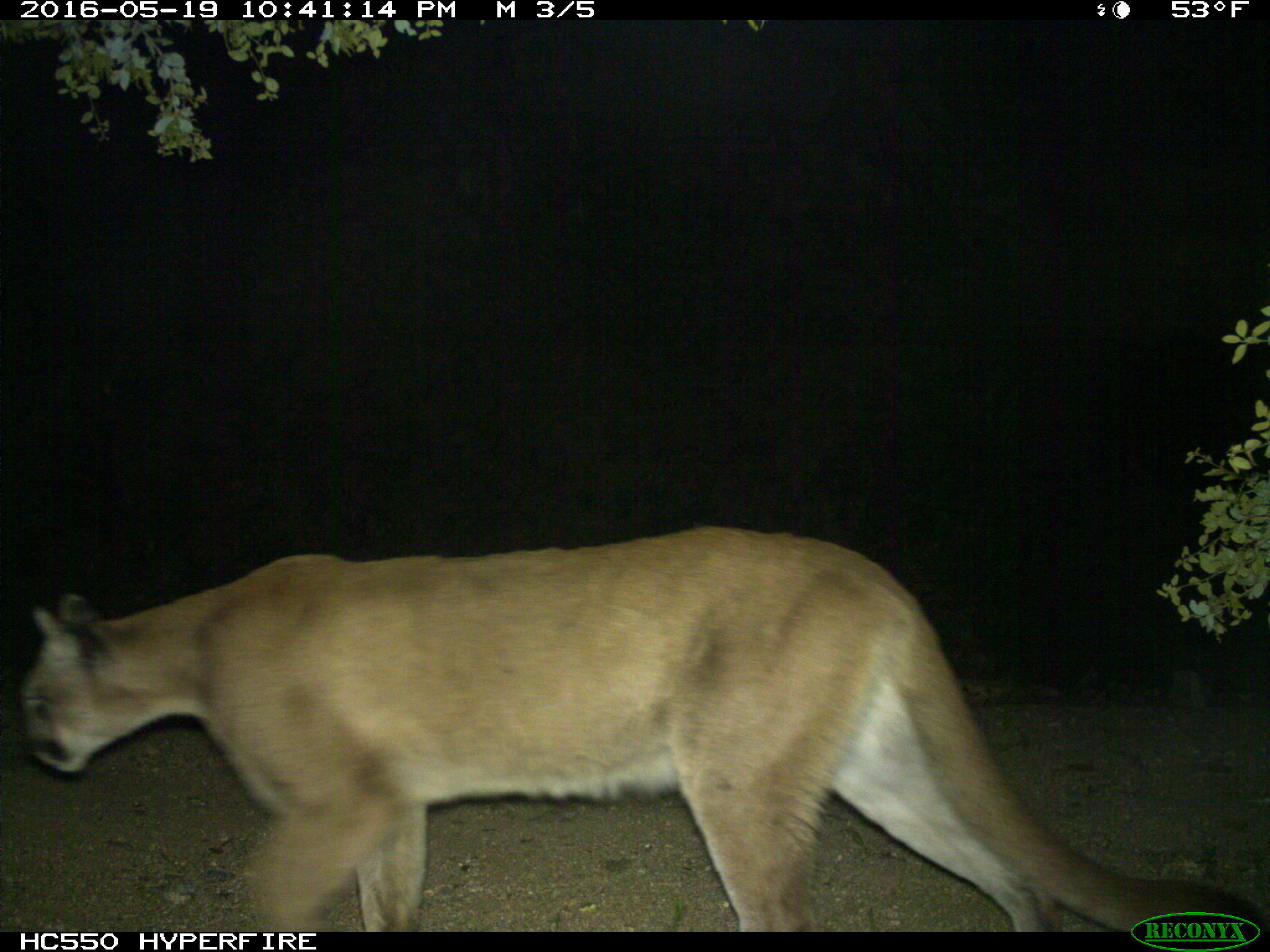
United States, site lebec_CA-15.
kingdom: Animalia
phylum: Chordata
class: Mammalia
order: Carnivora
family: Felidae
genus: Puma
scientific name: Puma concolor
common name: mountain lion